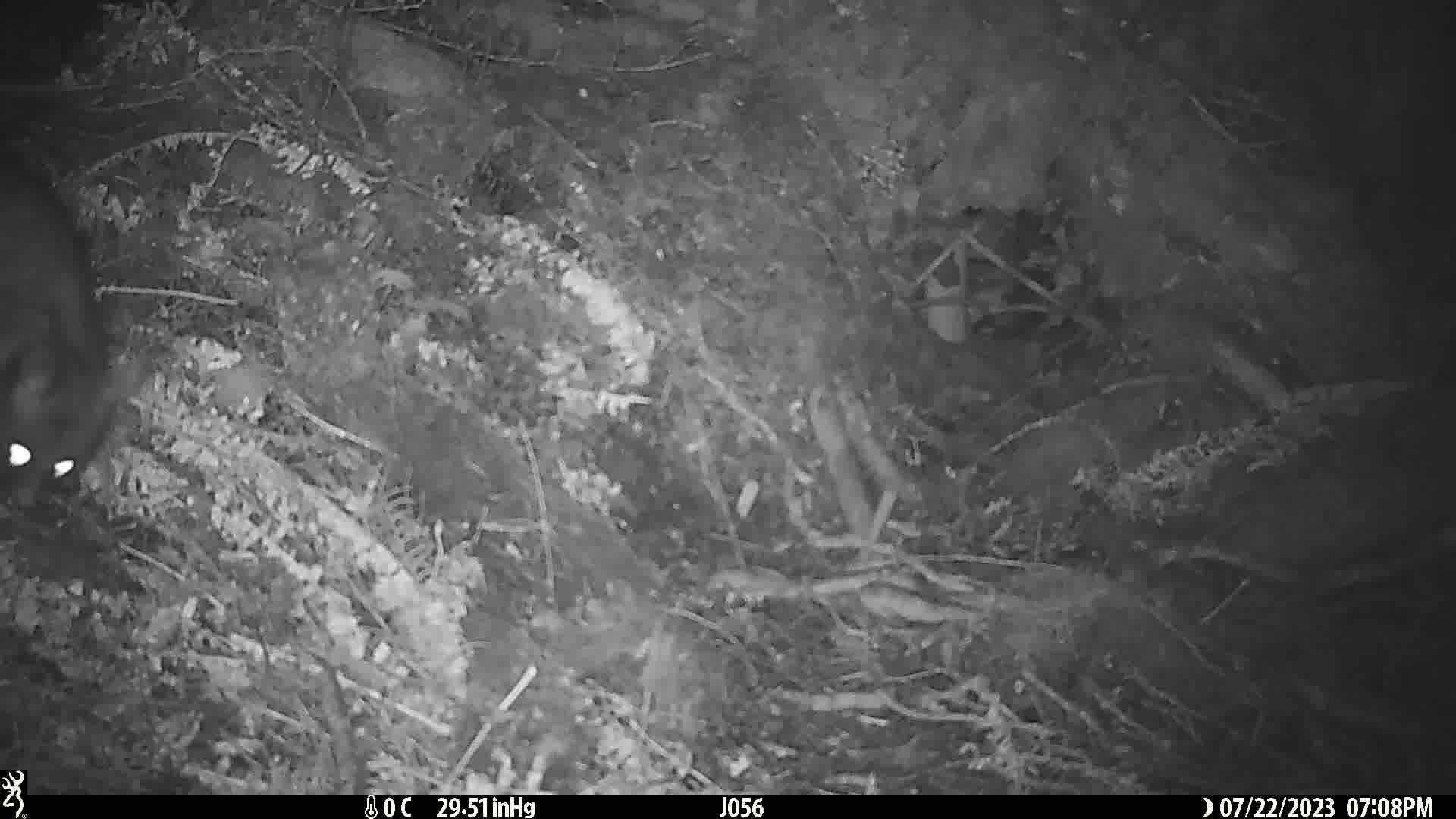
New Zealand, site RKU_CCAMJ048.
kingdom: Animalia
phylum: Chordata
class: Mammalia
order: Diprotodontia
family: Phalangeridae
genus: Trichosurus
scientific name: Trichosurus vulpecula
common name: common brushtail possum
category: possum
Possum (common brushtail possum) (Trichosurus vulpecula).